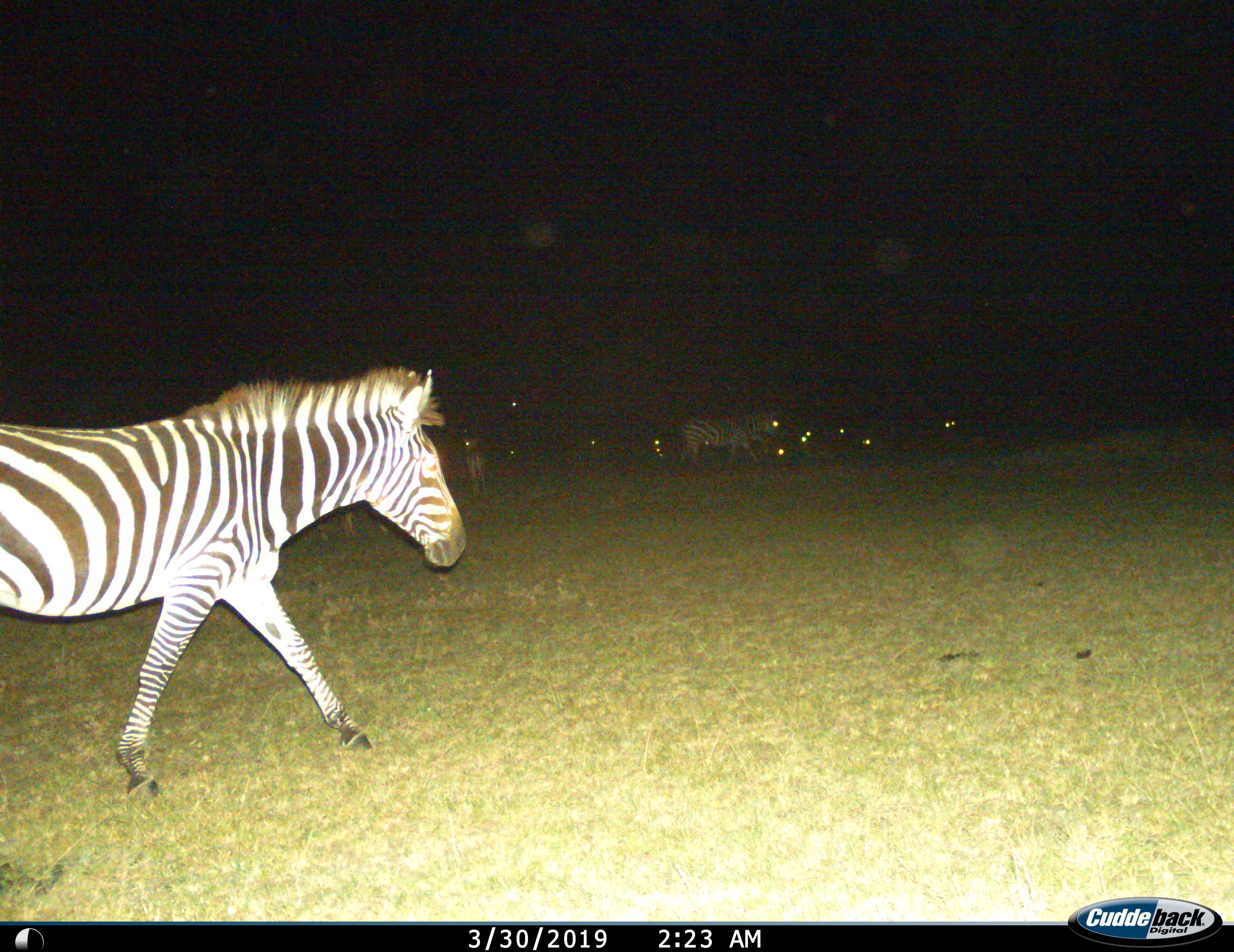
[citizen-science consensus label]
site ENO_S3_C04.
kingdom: Animalia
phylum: Chordata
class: Mammalia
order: Perissodactyla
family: Equidae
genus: Equus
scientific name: Equus quagga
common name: plains zebra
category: zebraplains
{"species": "zebraplains (plains zebra) (Equus quagga)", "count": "3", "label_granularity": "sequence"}